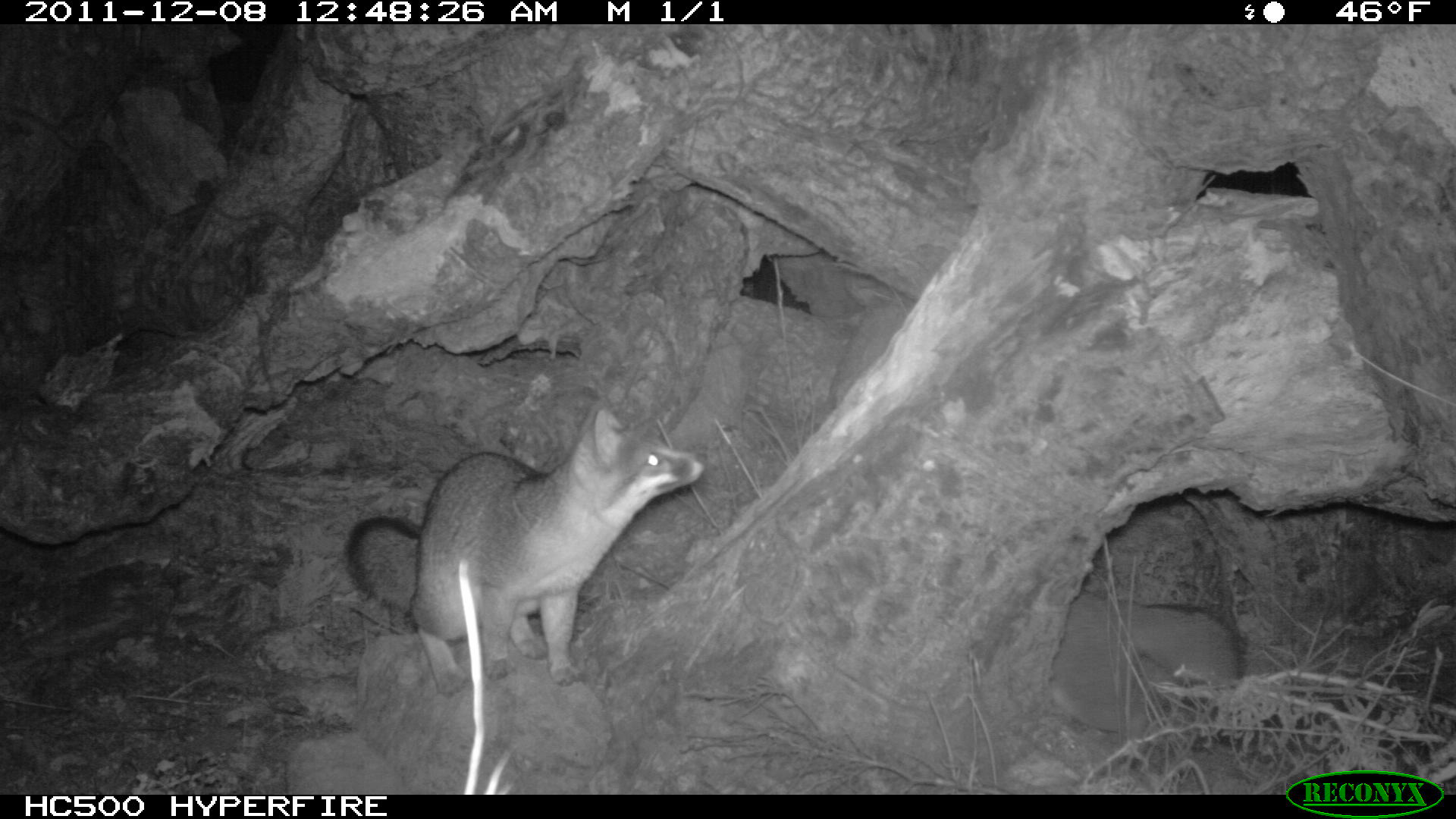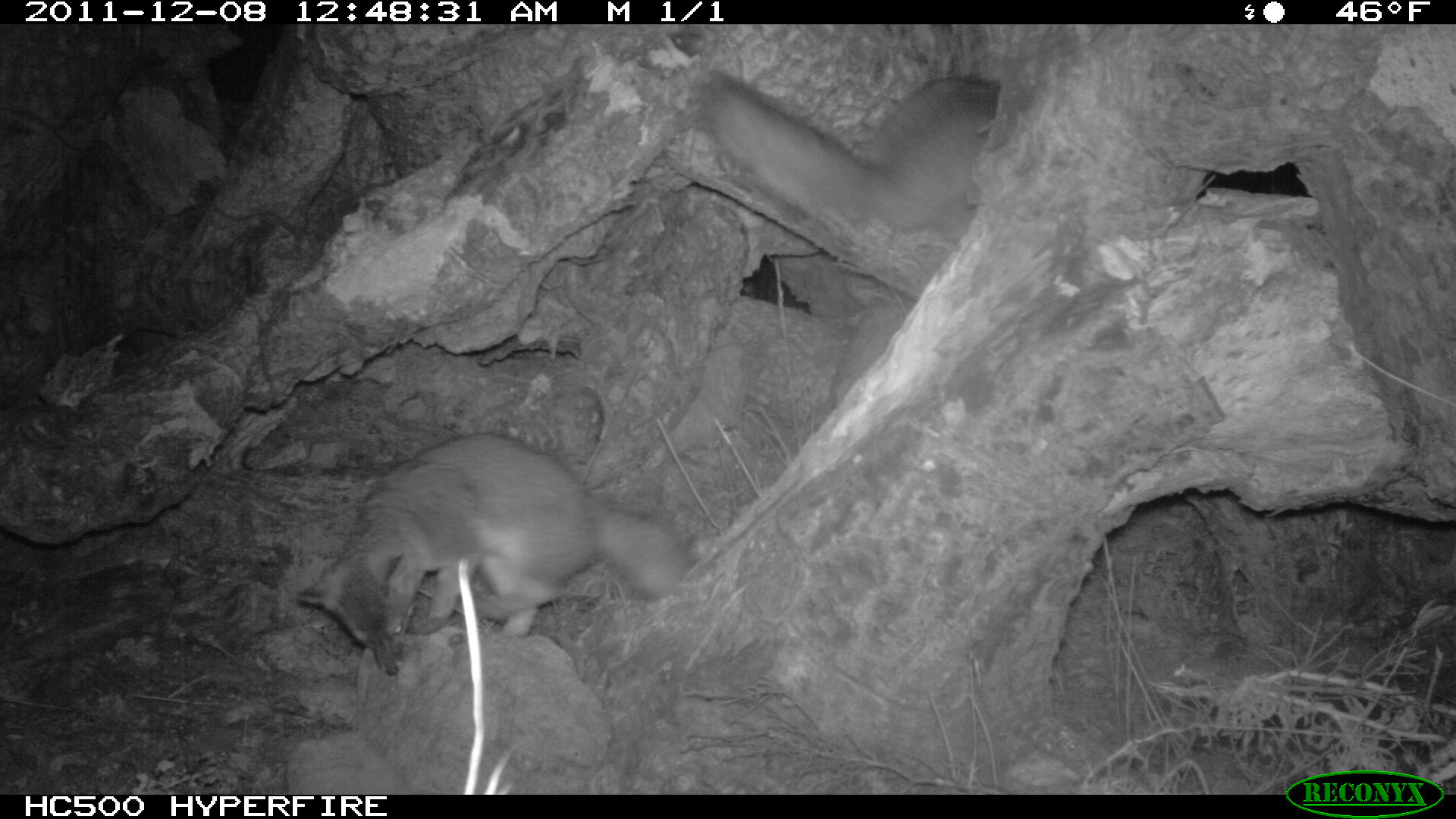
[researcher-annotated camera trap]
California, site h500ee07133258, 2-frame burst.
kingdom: Animalia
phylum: Chordata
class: Mammalia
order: Carnivora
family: Canidae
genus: Urocyon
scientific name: Urocyon littoralis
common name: island fox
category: fox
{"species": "fox (island fox) (Urocyon littoralis)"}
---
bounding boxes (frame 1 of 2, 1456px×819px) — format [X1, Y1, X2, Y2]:
fox: [346, 397, 707, 697]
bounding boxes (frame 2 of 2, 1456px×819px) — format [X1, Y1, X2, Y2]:
fox: [292, 433, 691, 676]